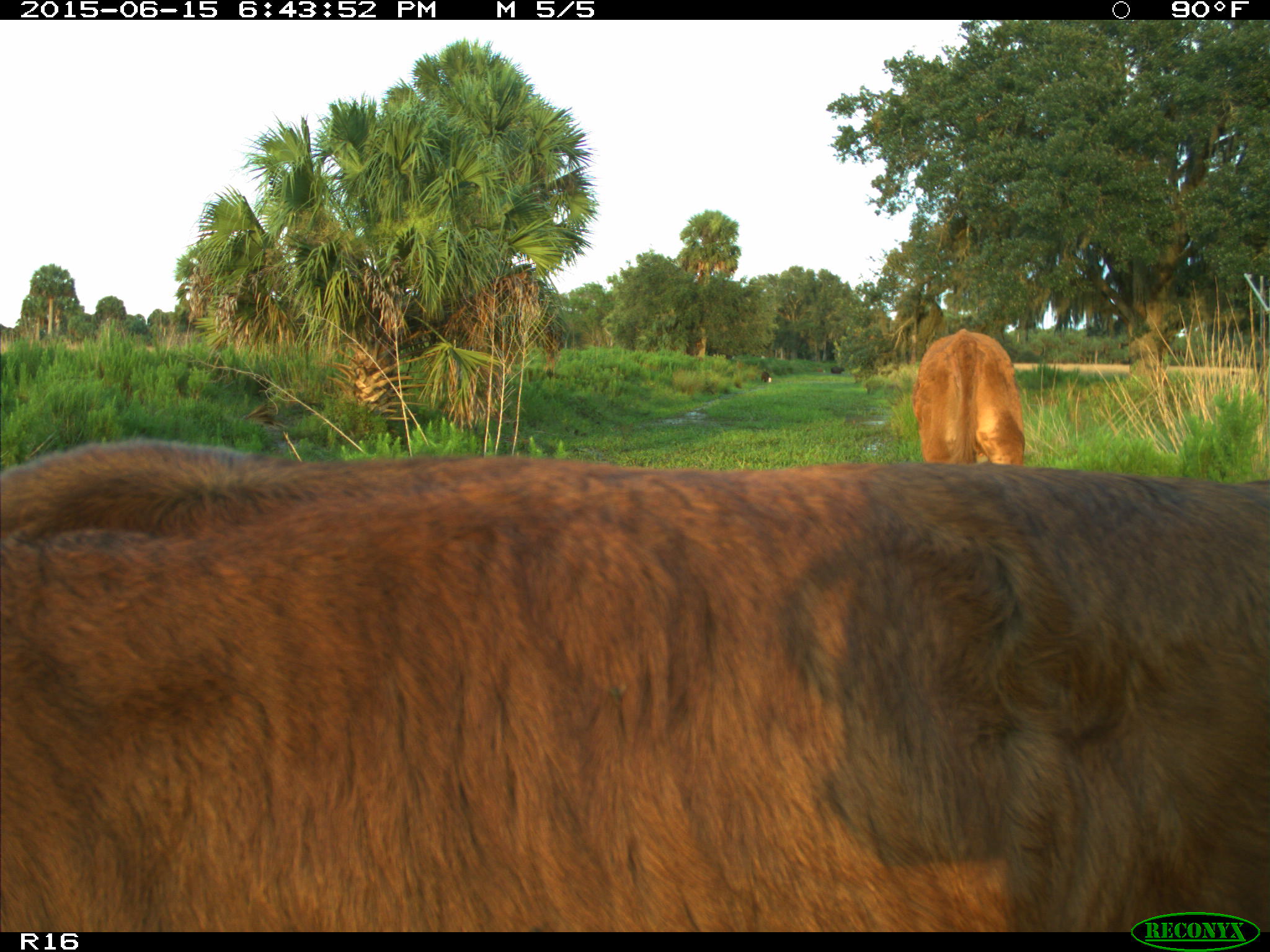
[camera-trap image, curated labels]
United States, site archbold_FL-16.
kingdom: Animalia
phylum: Chordata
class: Mammalia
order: Artiodactyla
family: Bovidae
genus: Bos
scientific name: Bos taurus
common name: domestic cow